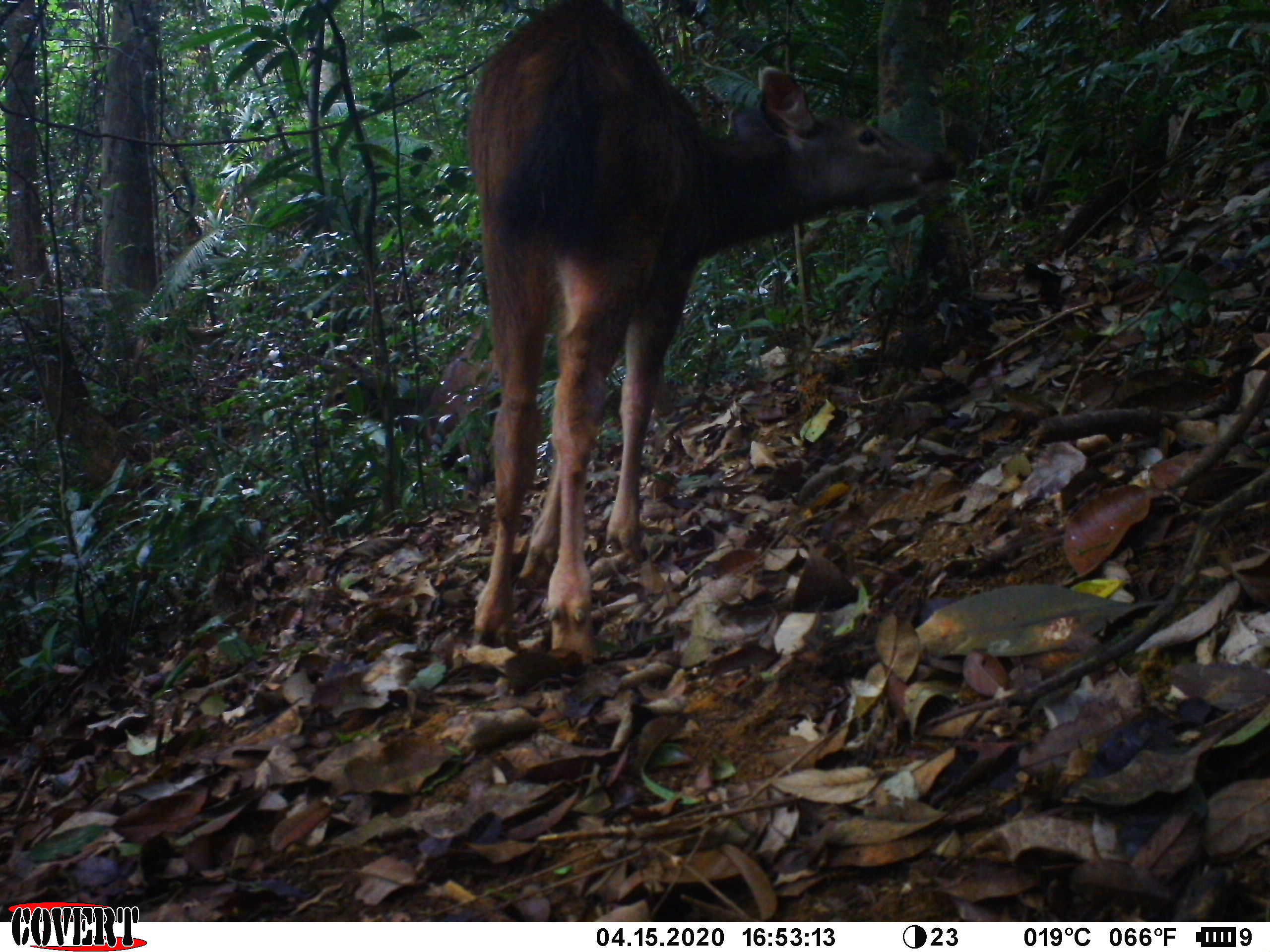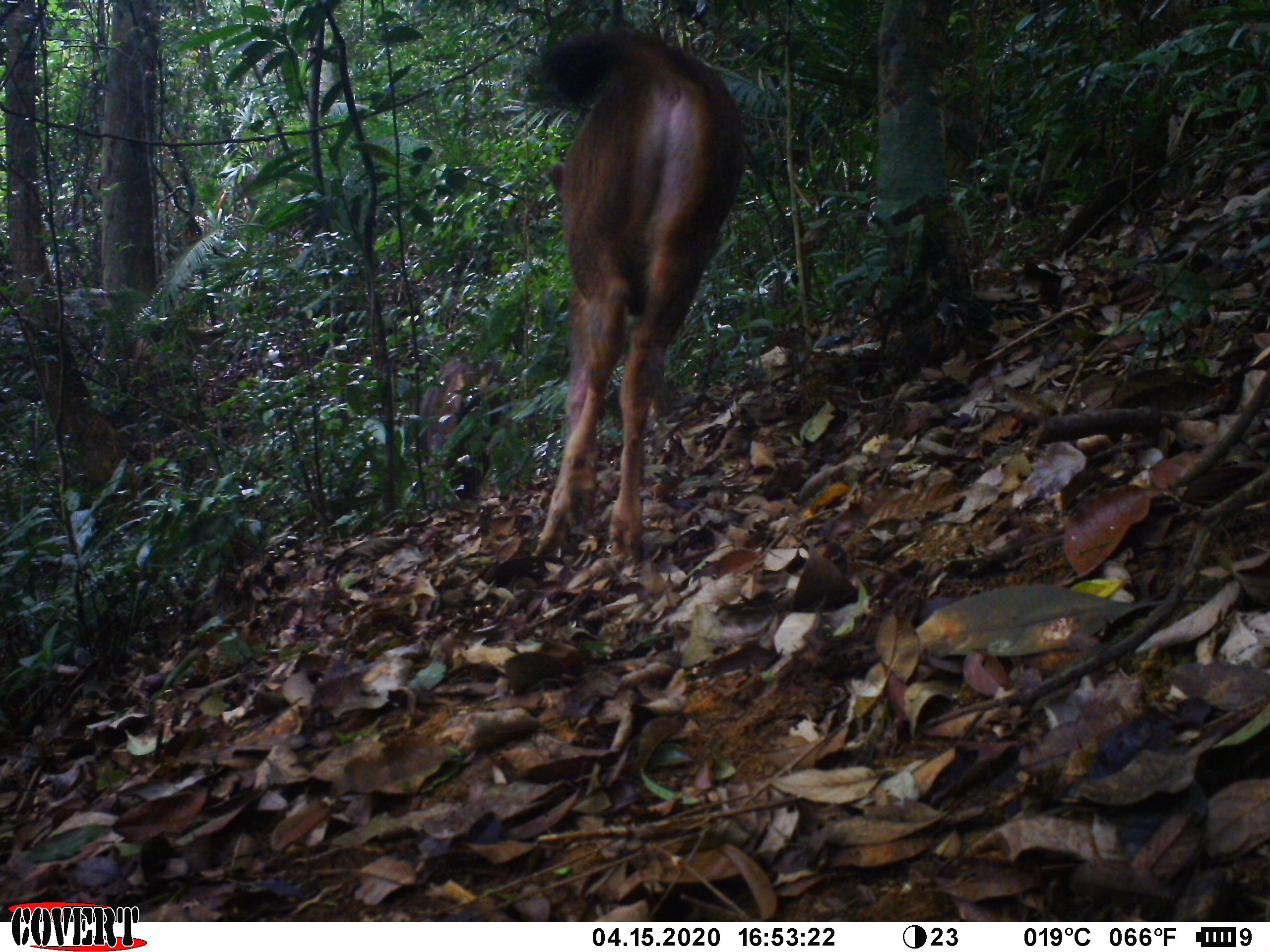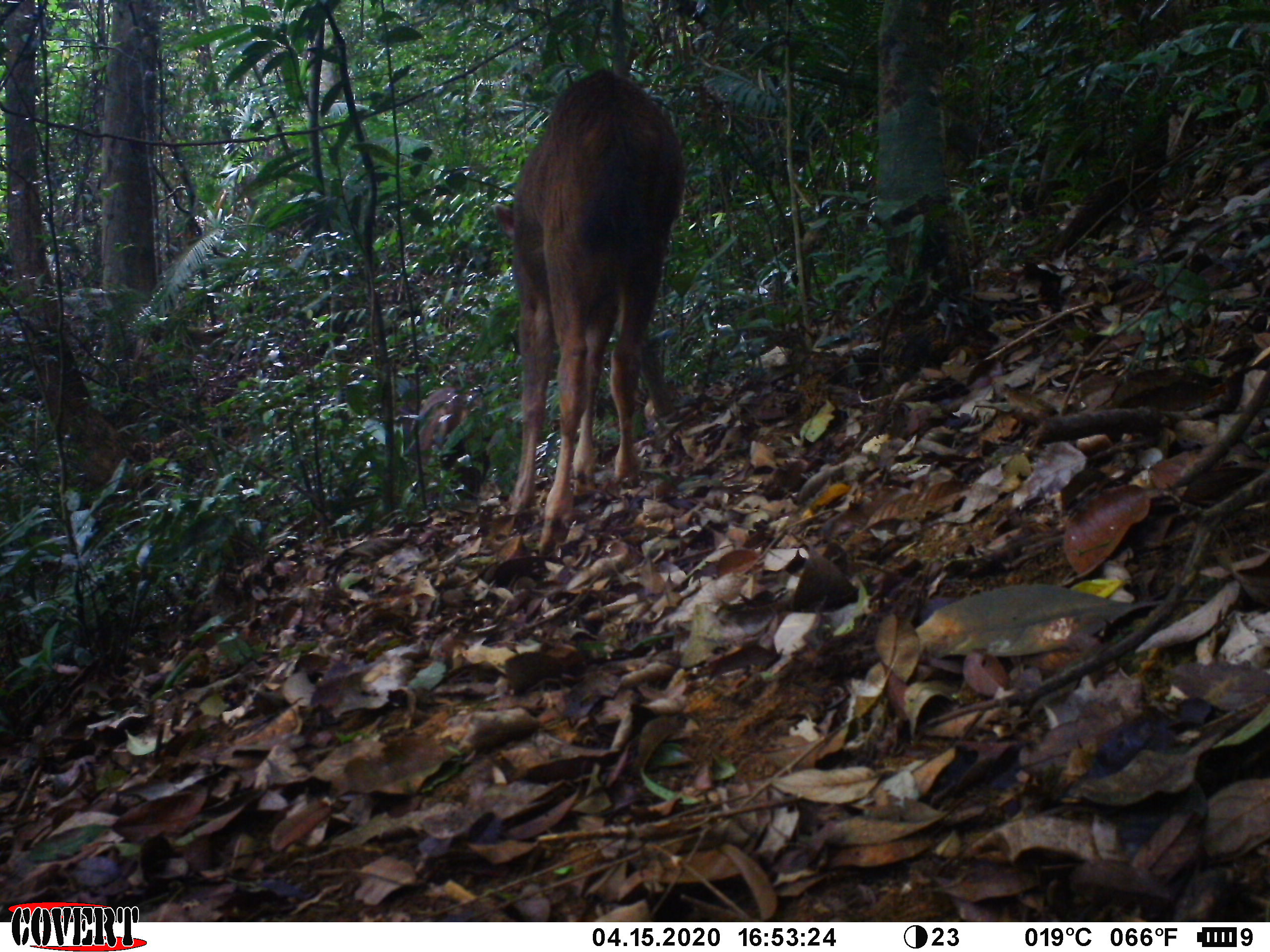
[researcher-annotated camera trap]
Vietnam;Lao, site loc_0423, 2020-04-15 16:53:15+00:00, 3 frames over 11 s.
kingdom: Animalia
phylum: Chordata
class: Mammalia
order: Artiodactyla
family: Cervidae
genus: Rusa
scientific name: Rusa unicolor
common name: sambar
Sambar (Rusa unicolor). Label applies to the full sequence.